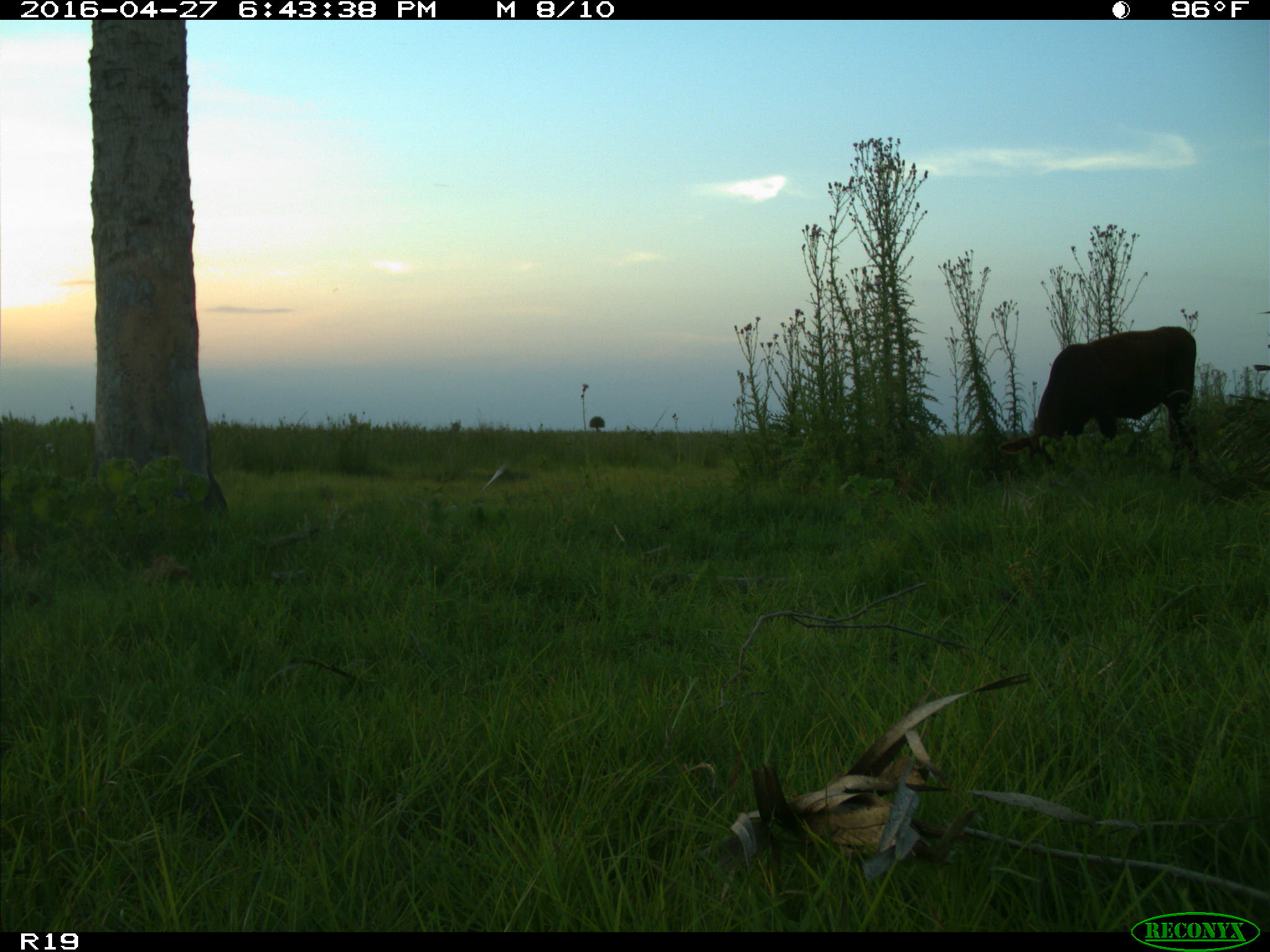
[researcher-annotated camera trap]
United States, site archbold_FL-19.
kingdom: Animalia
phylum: Chordata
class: Mammalia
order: Artiodactyla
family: Bovidae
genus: Bos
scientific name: Bos taurus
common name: domestic cow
Bos taurus (domestic cow).